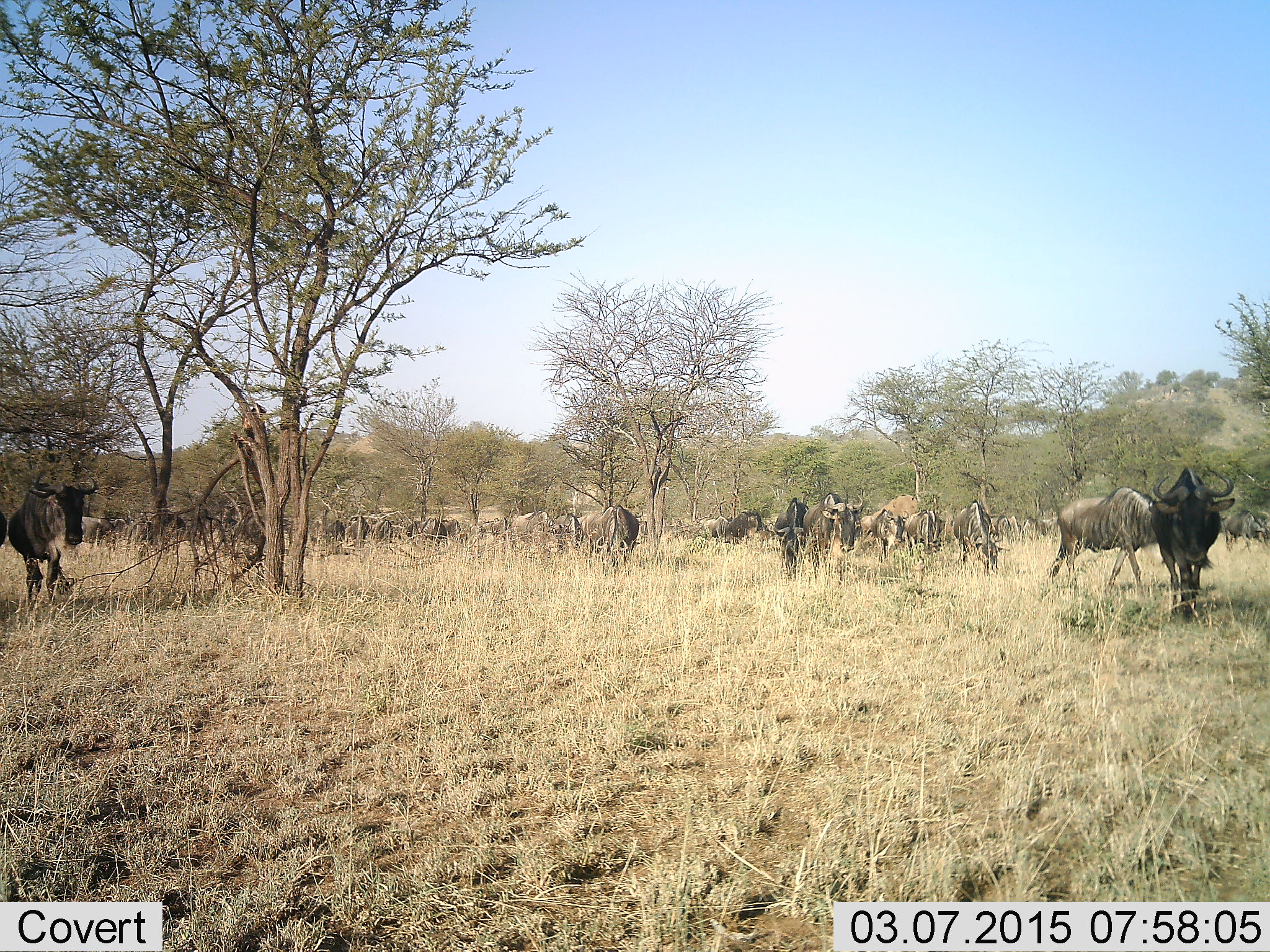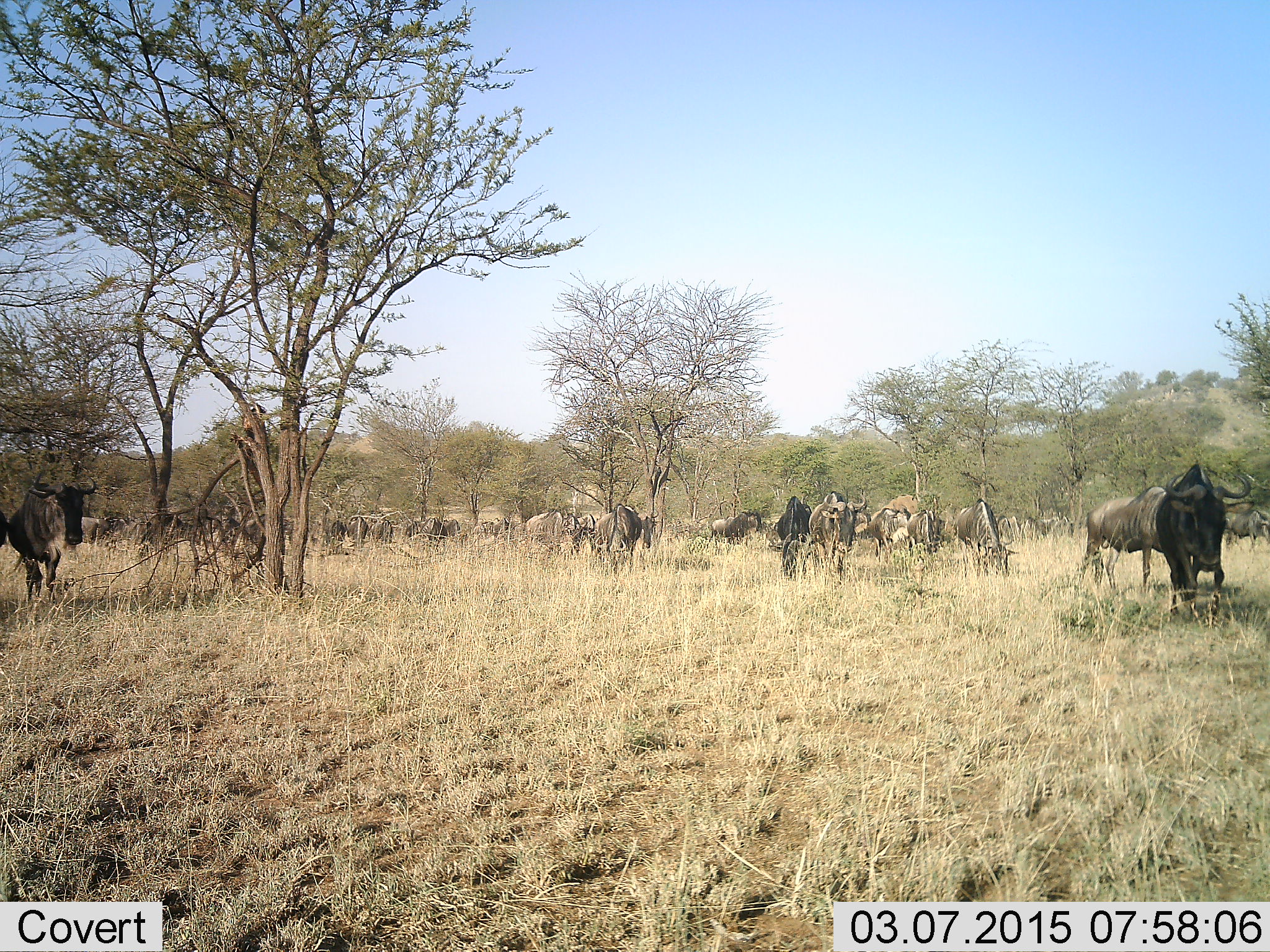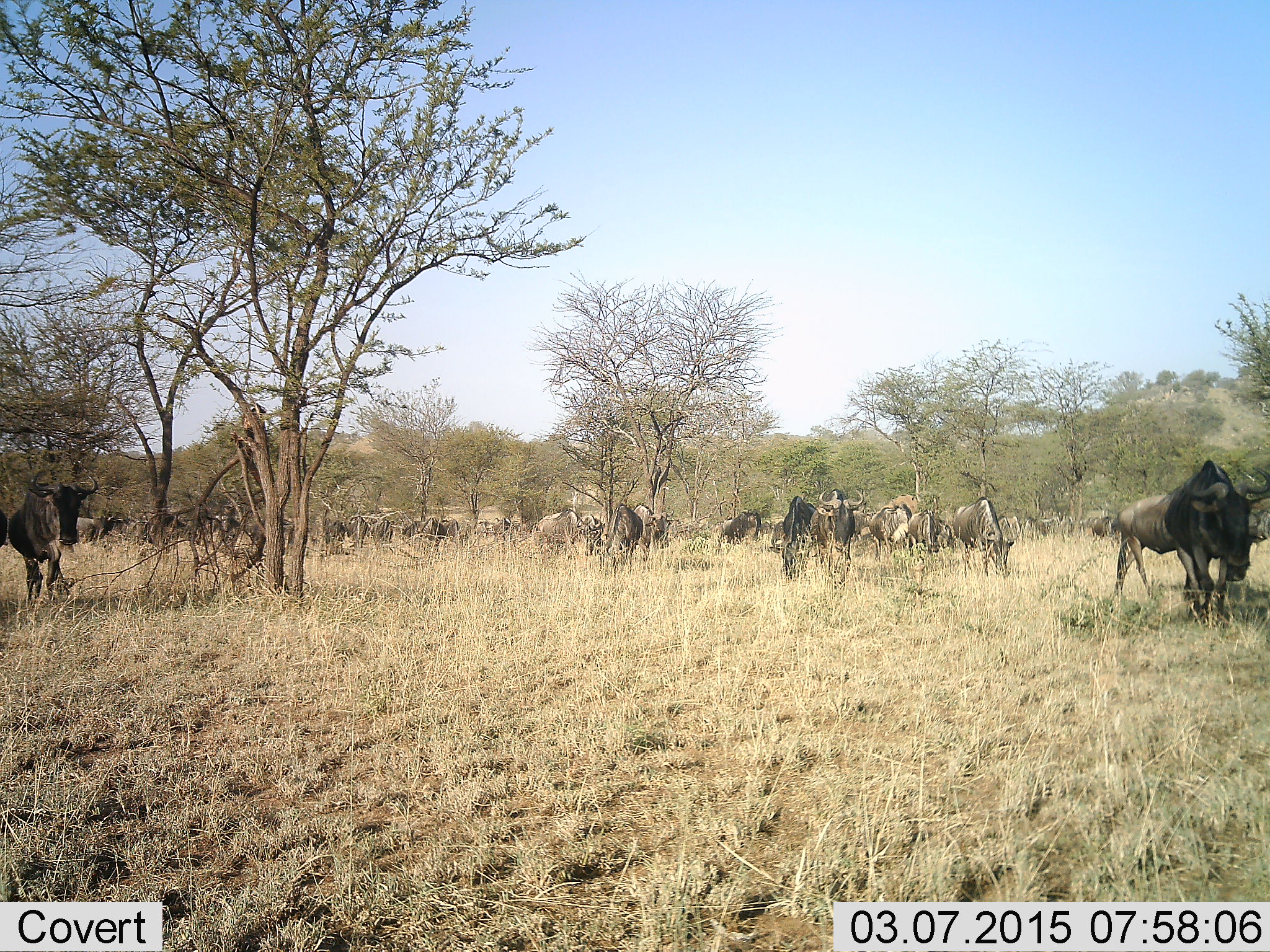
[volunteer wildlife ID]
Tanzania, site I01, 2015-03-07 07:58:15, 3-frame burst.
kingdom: Animalia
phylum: Chordata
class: Mammalia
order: Artiodactyla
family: Bovidae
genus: Connochaetes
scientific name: Connochaetes taurinus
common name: blue wildebeest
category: wildebeest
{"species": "wildebeest (blue wildebeest) (Connochaetes taurinus)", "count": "11-50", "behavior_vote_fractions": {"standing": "30%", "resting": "0%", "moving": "90%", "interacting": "10%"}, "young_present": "10%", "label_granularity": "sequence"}